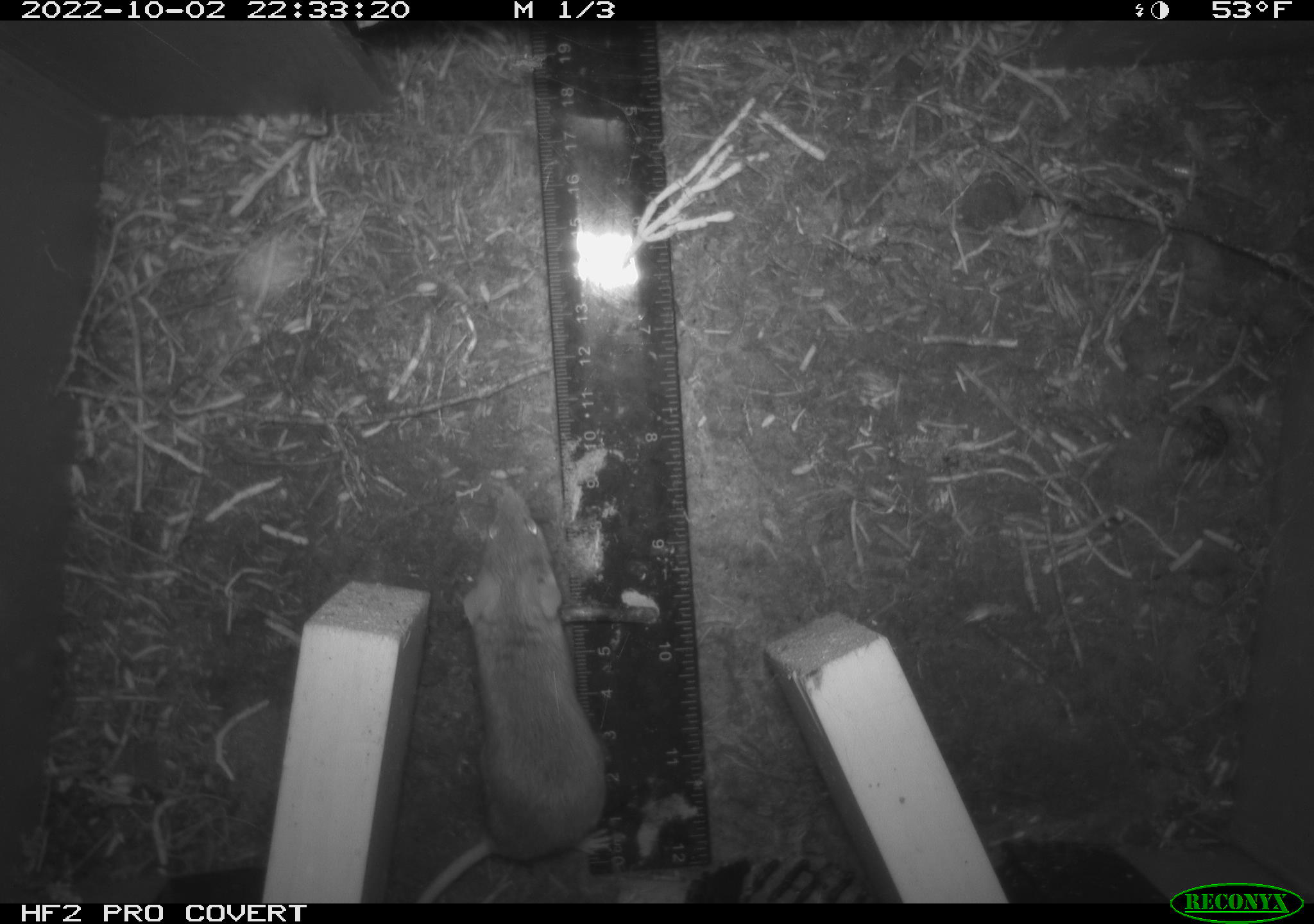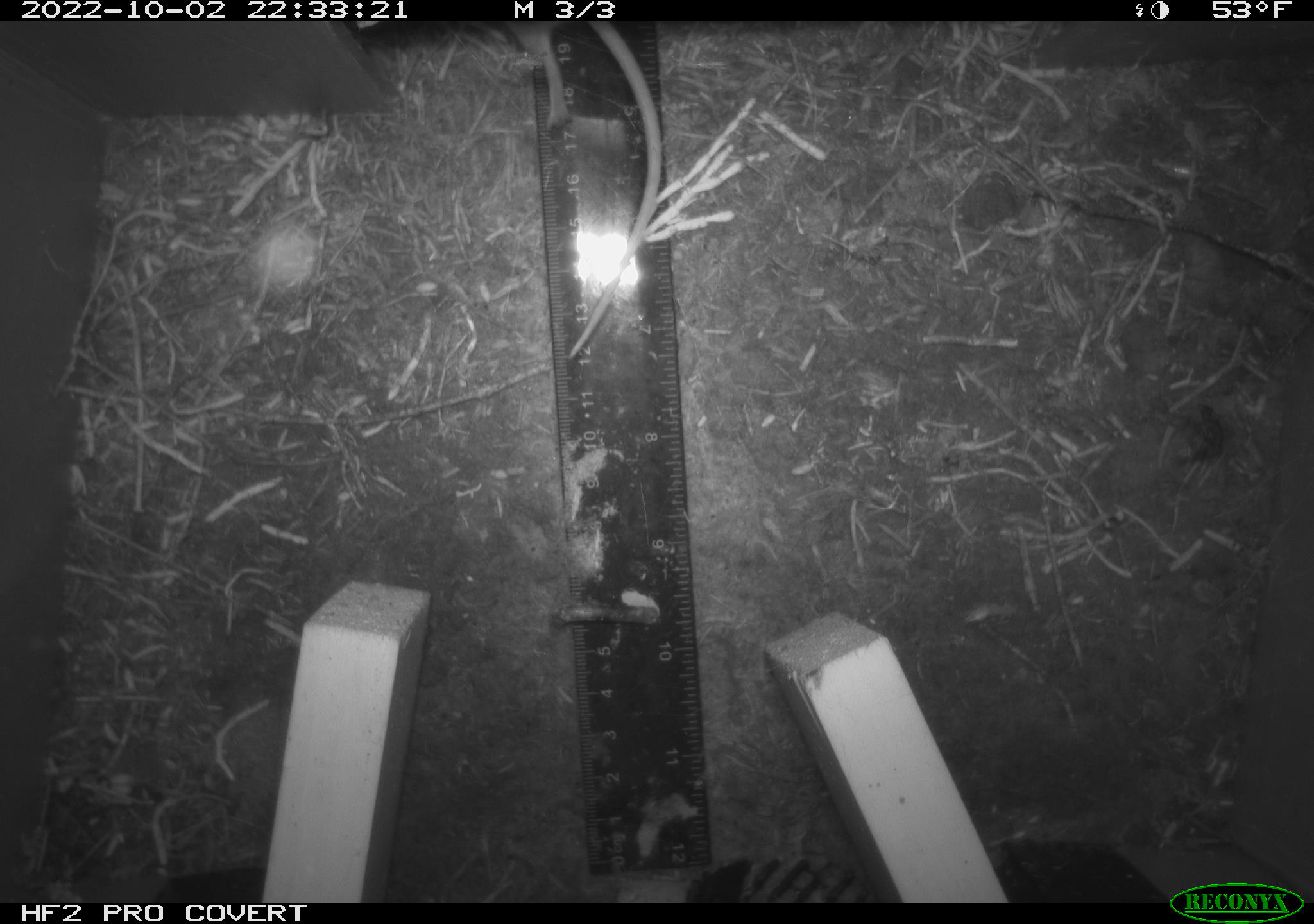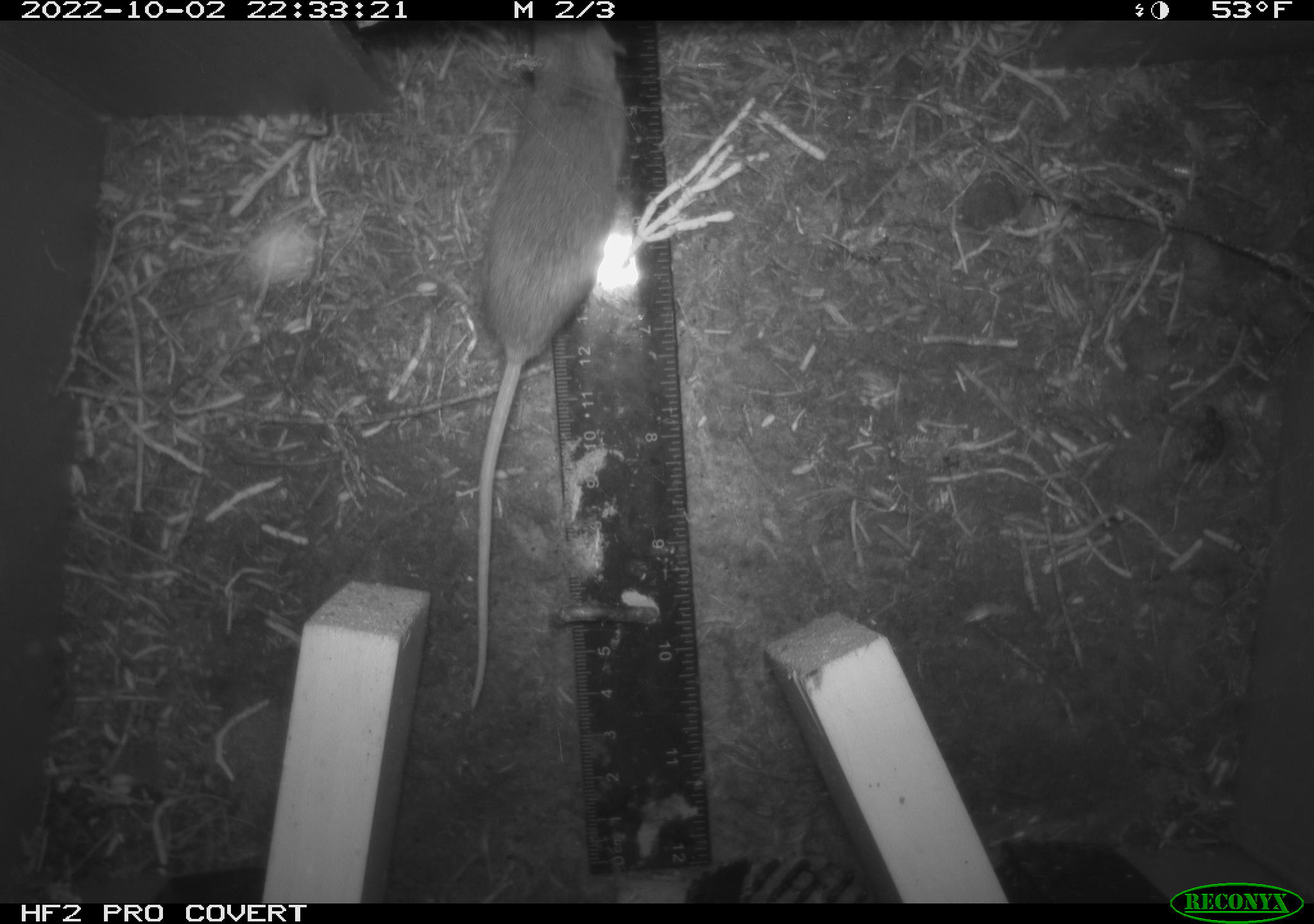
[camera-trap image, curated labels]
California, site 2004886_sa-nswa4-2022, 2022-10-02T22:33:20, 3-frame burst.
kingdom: Animalia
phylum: Chordata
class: Mammalia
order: Rodentia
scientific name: Rodentia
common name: rodent